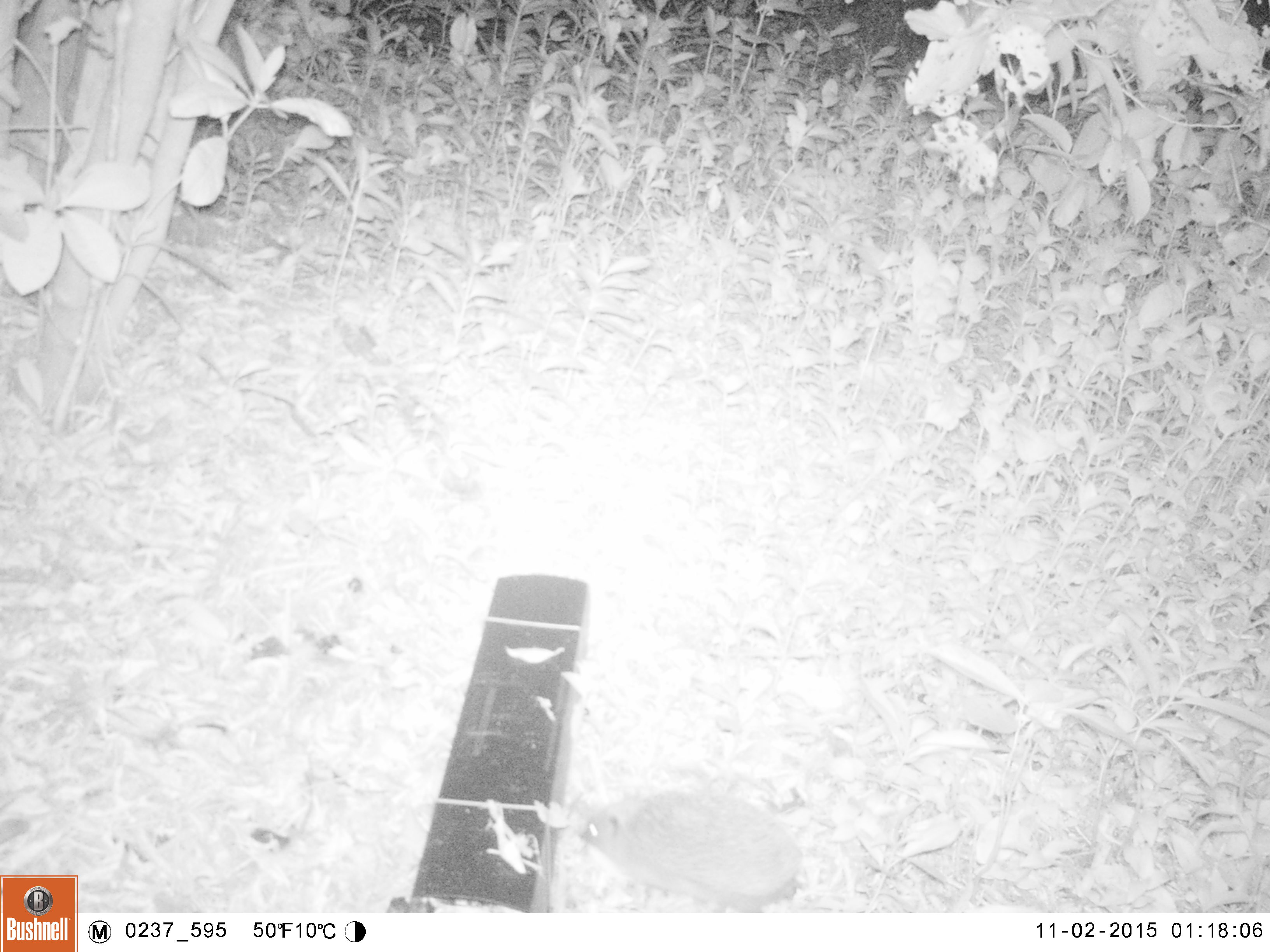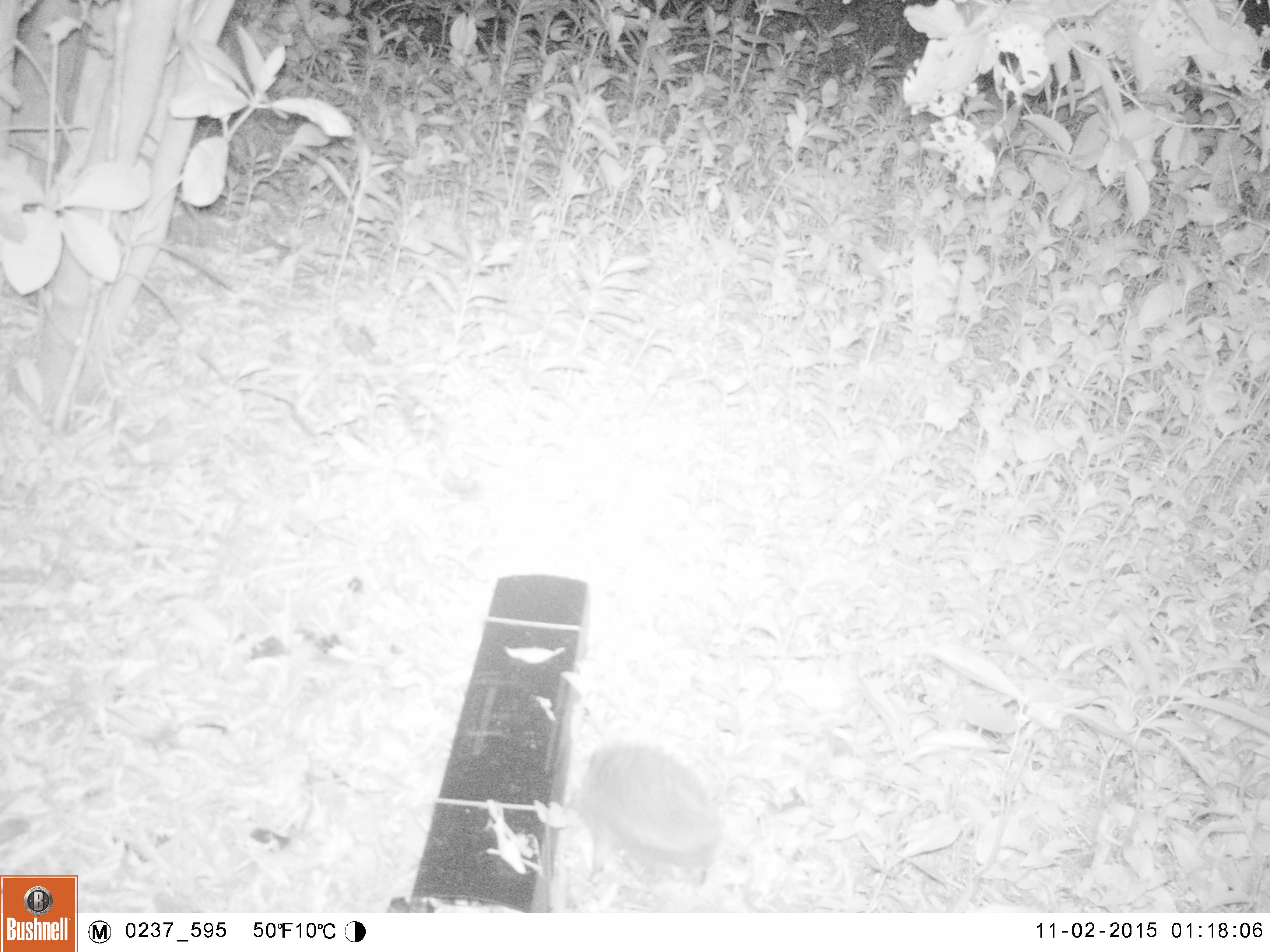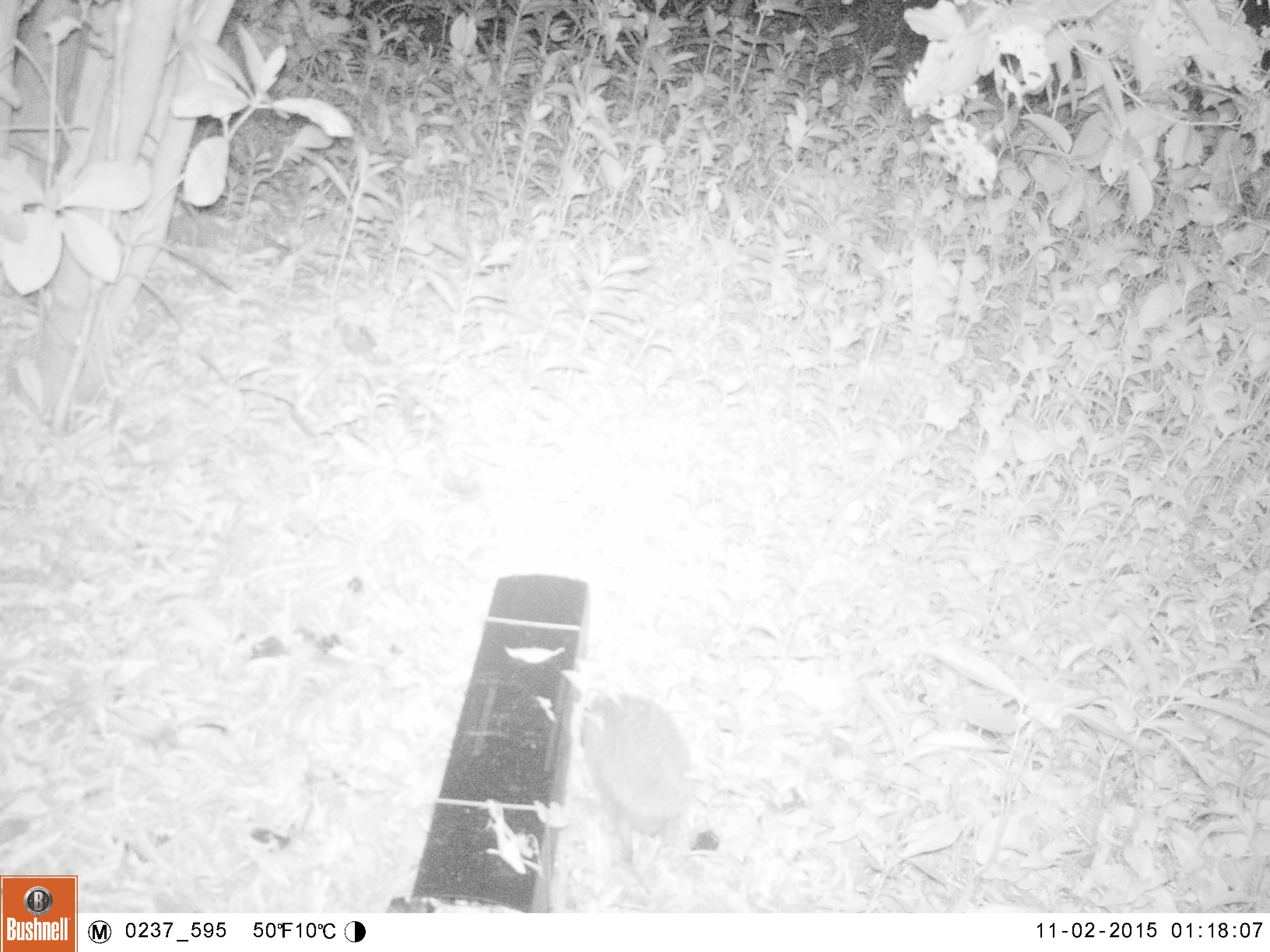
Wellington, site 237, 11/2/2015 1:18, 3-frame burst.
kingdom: Animalia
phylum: Chordata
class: Mammalia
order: Eulipotyphla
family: Erinaceidae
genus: Erinaceus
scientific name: Erinaceus europaeus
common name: hedgehog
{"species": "hedgehog (Erinaceus europaeus)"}